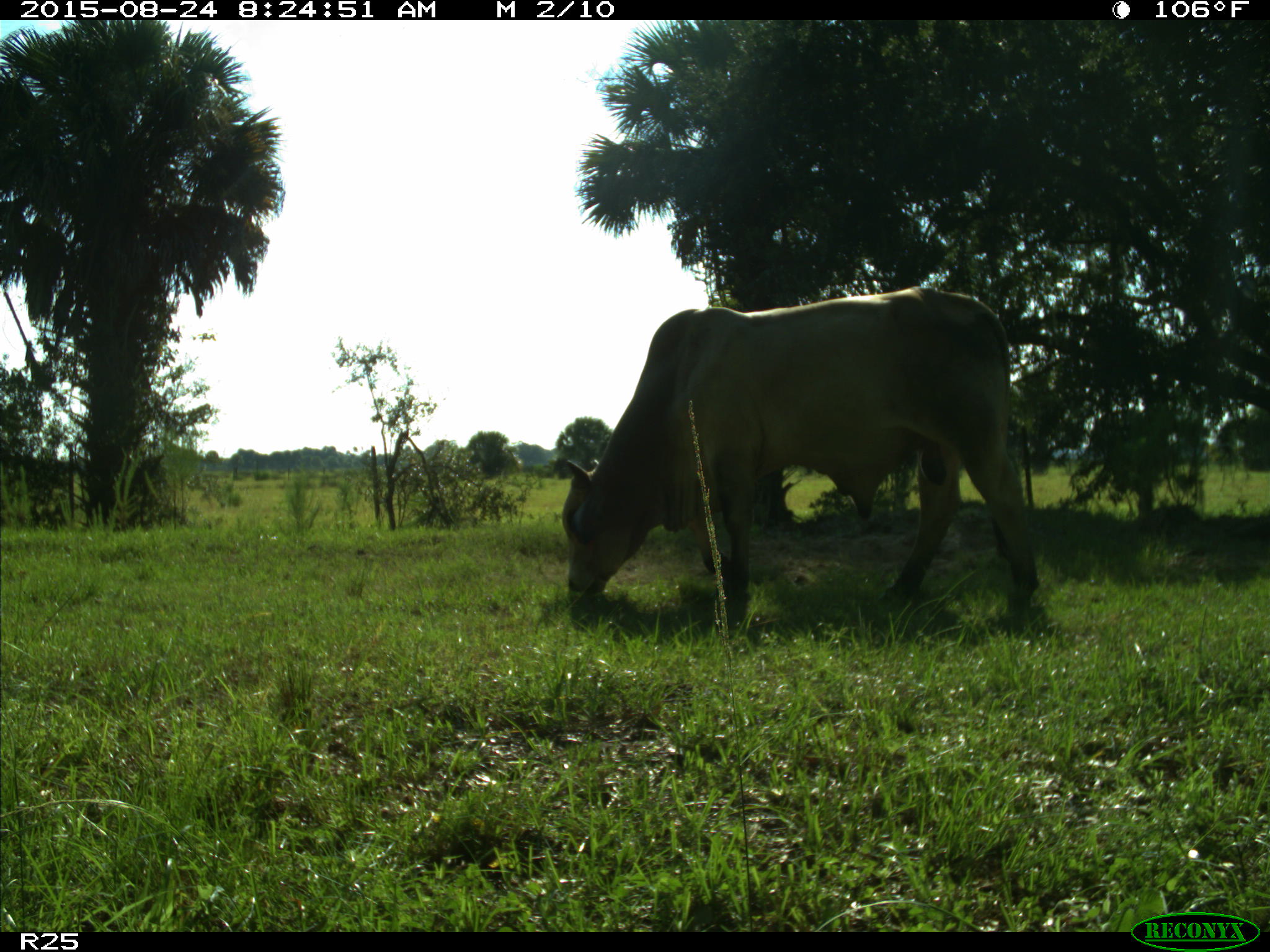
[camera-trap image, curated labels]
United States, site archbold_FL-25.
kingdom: Animalia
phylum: Chordata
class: Mammalia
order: Artiodactyla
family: Bovidae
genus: Bos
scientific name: Bos taurus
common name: domestic cow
Bos taurus (domestic cow).